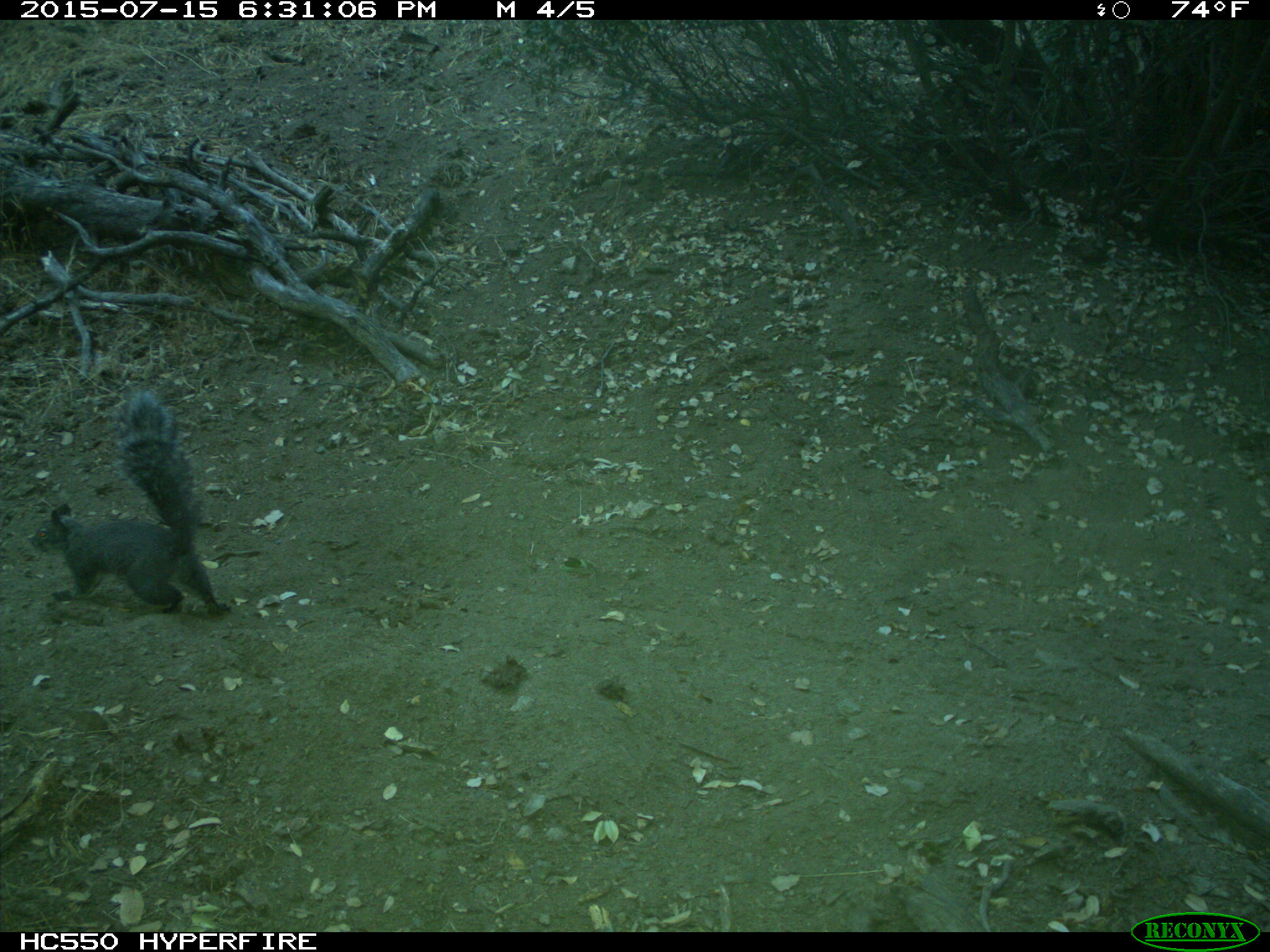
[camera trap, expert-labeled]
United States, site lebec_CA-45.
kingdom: Animalia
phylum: Chordata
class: Mammalia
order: Rodentia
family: Sciuridae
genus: Sciurus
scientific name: Sciurus carolinensis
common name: eastern gray squirrel